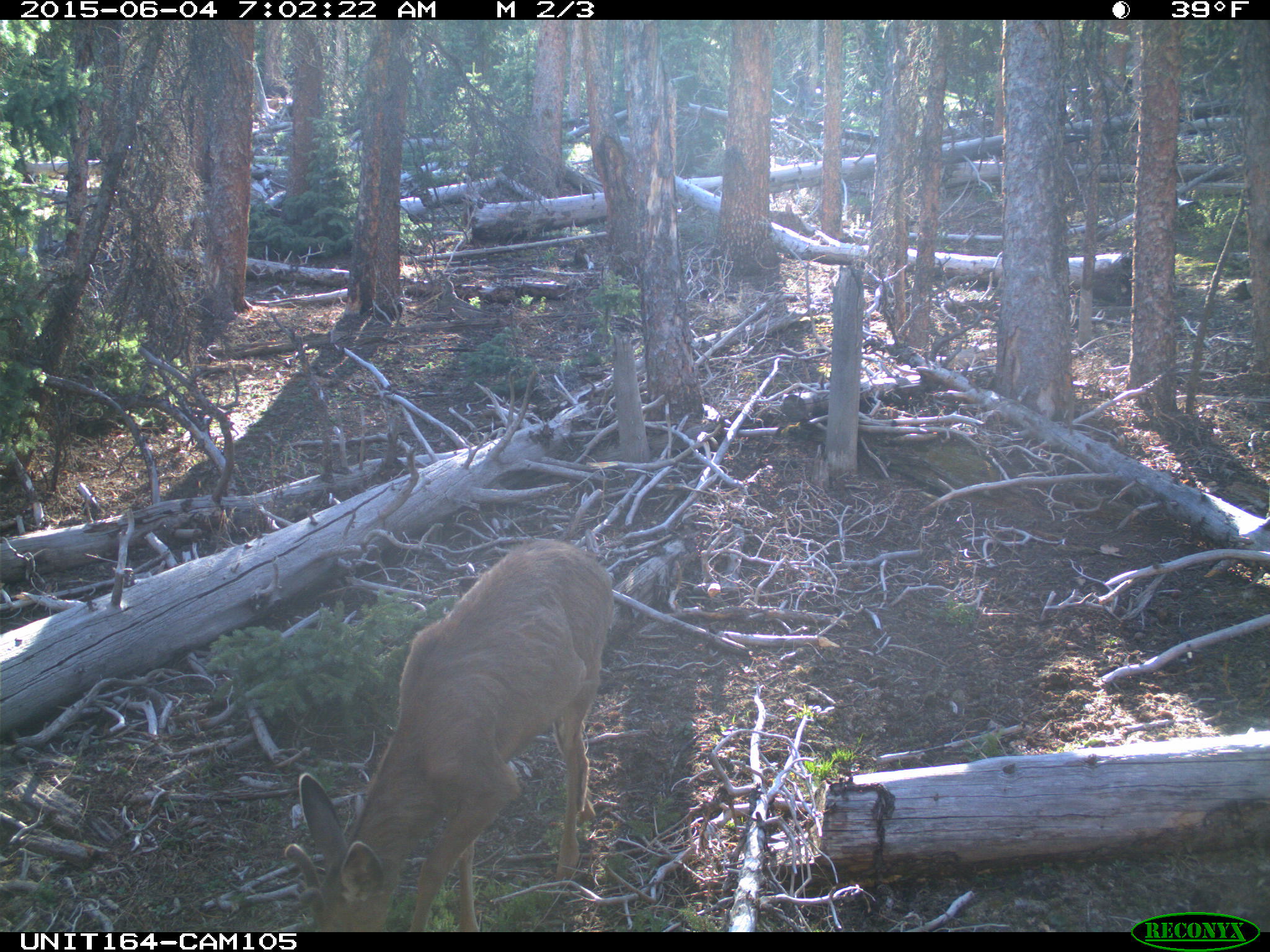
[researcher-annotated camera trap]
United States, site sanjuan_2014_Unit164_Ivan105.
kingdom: Animalia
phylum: Chordata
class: Mammalia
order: Artiodactyla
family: Cervidae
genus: Odocoileus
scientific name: Odocoileus hemionus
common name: mule deer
Odocoileus hemionus (mule deer).